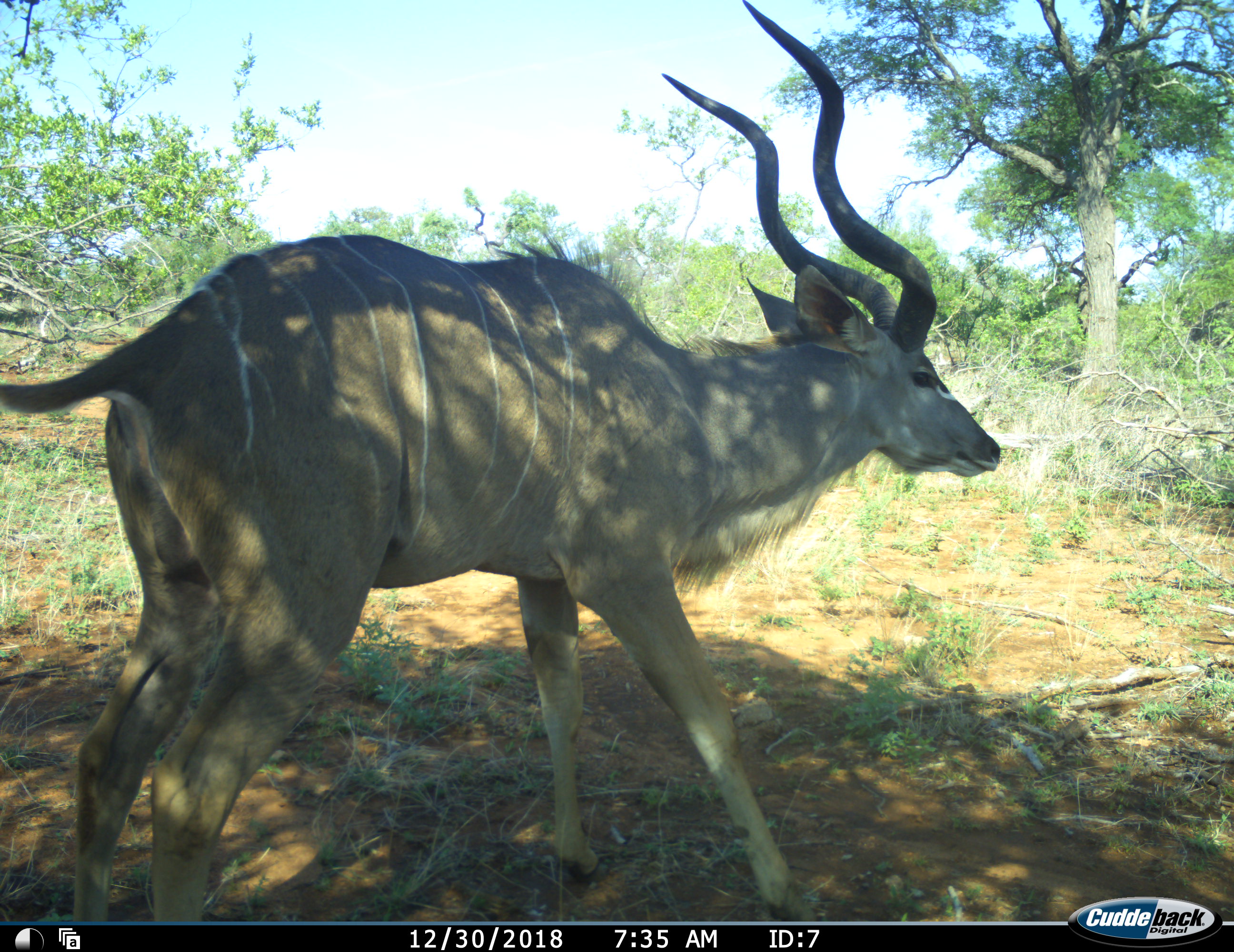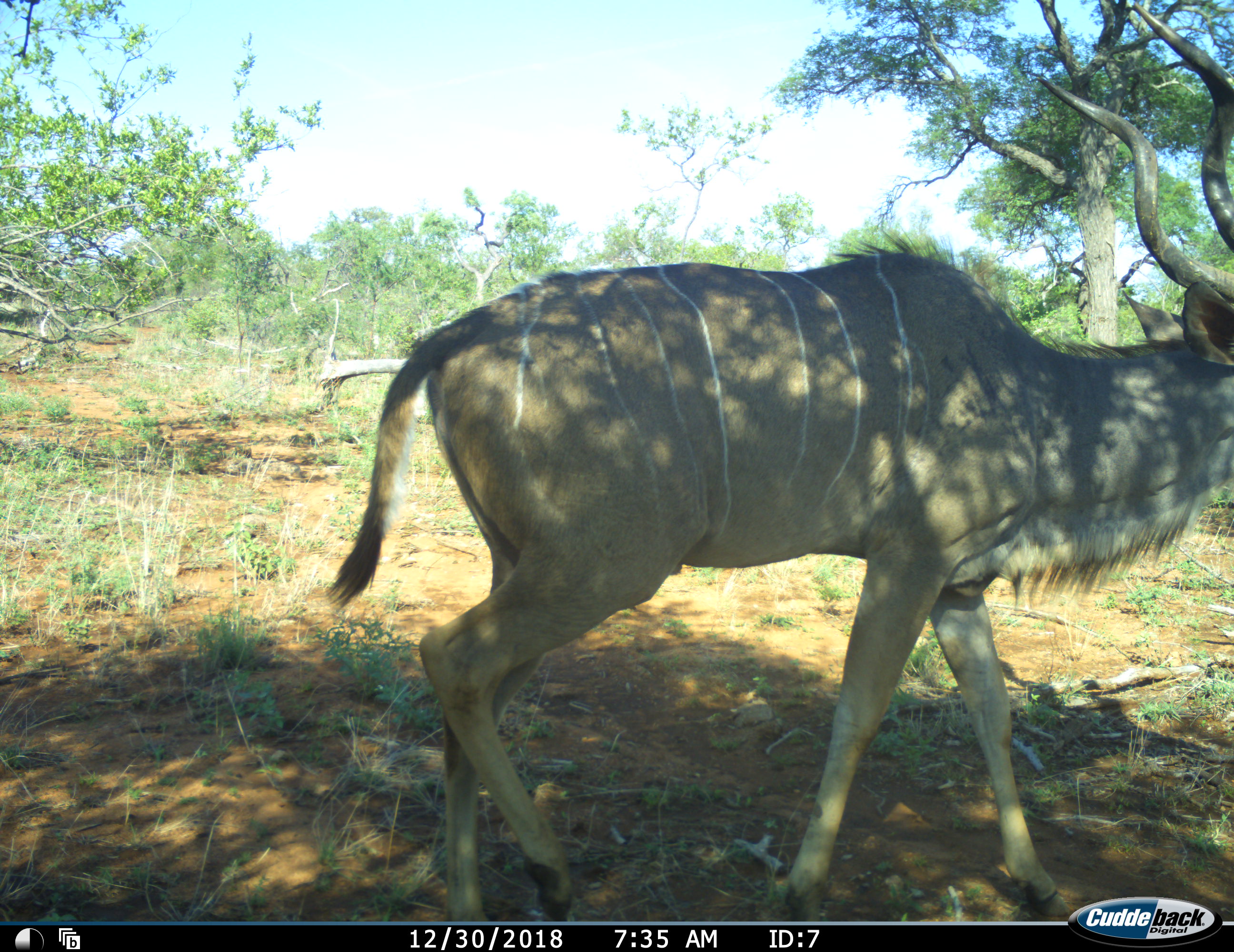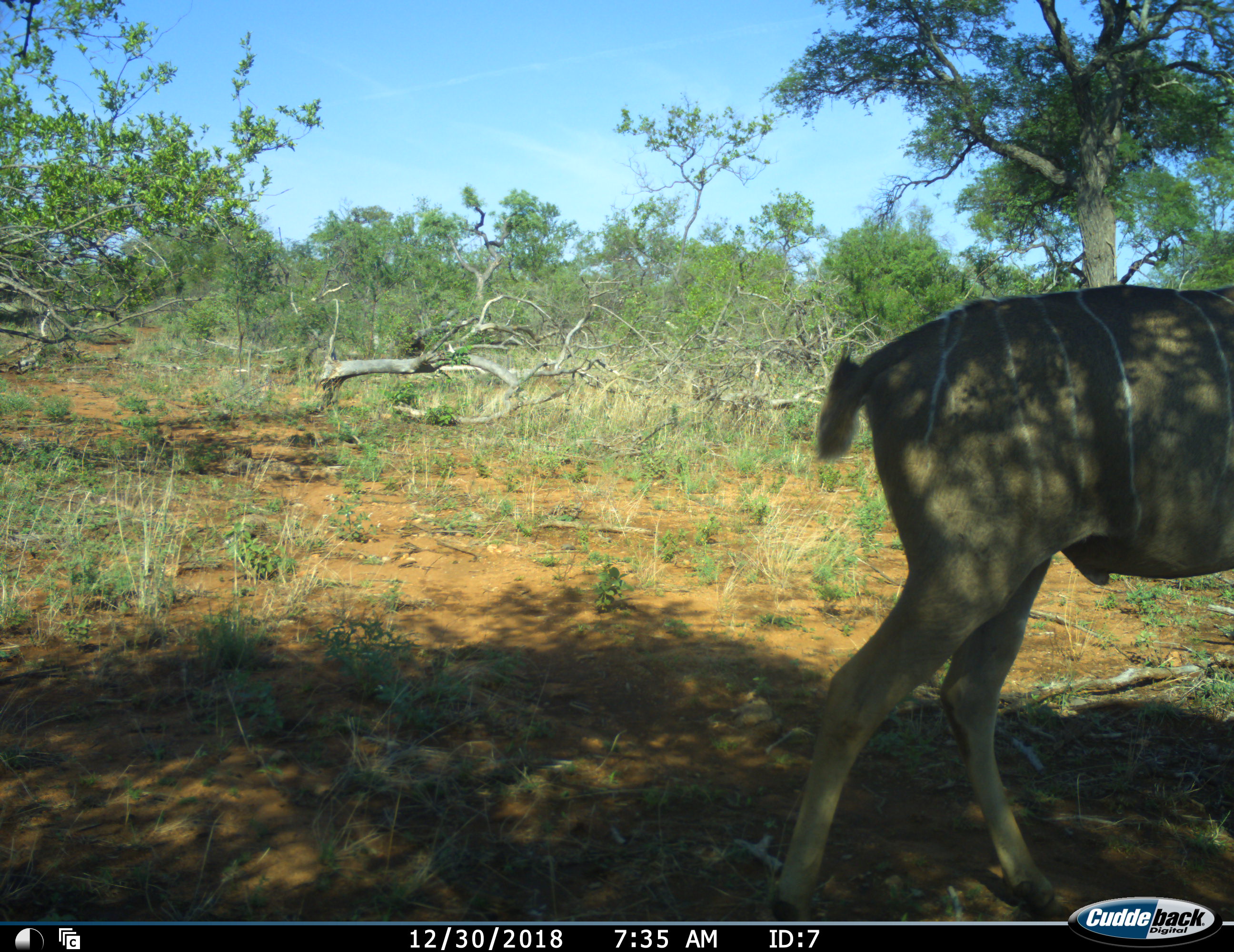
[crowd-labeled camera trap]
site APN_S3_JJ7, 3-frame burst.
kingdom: Animalia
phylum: Chordata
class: Mammalia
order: Artiodactyla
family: Bovidae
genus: Tragelaphus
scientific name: Tragelaphus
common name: kudu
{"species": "kudu (Tragelaphus)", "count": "1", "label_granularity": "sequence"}